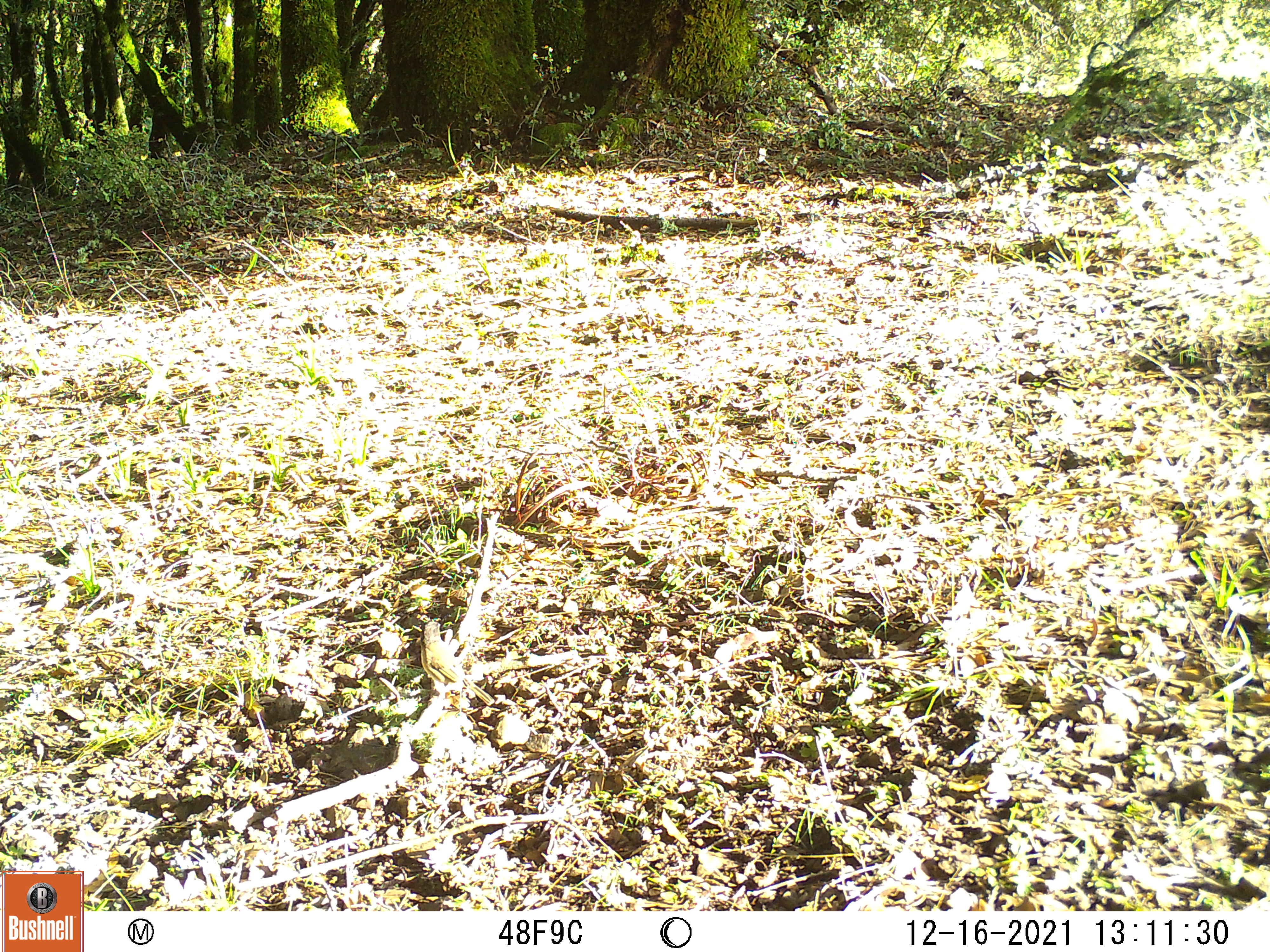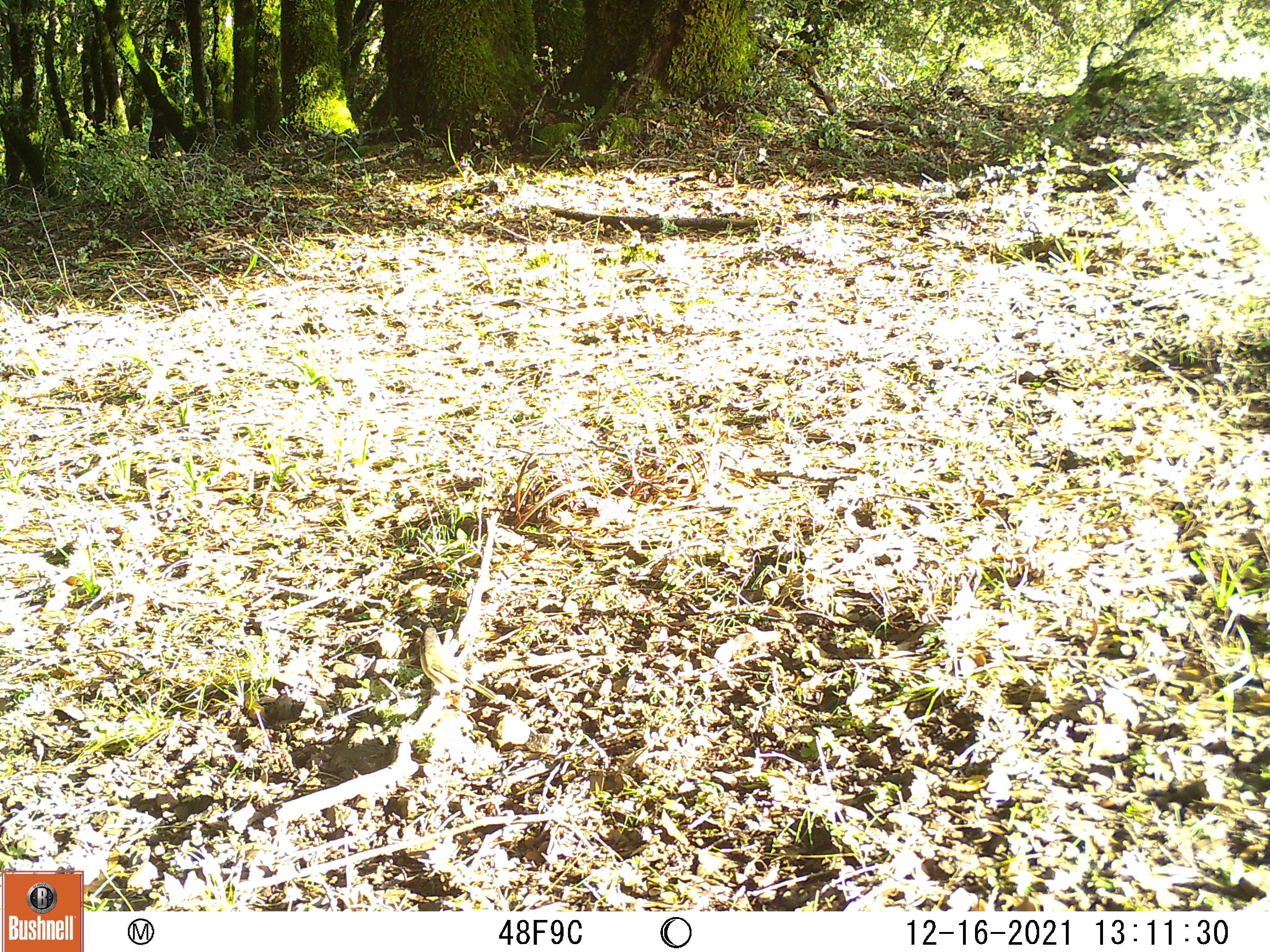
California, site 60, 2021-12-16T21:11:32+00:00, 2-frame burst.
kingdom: Animalia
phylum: Chordata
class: Aves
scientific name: Aves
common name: bird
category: unknown bird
Unknown bird (bird) (Aves).